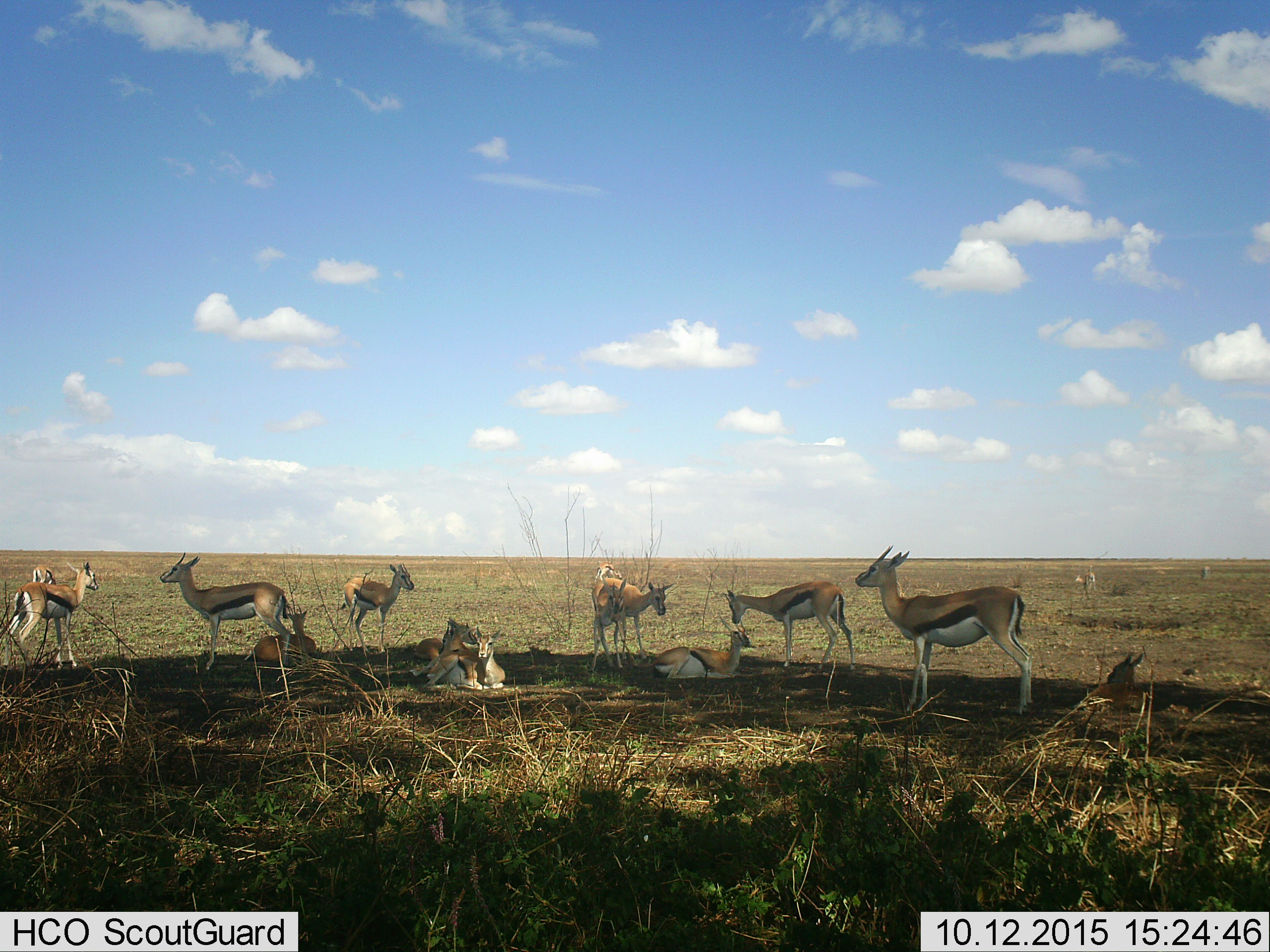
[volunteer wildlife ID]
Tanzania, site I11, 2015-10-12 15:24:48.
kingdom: Animalia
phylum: Chordata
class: Mammalia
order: Artiodactyla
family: Bovidae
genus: Eudorcas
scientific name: Eudorcas thomsonii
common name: thomson's gazelle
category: gazellethomsons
Gazellethomsons (thomson's gazelle) (Eudorcas thomsonii), count 11-50. Behavior (volunteer vote fractions): standing 100%, resting 100%, moving 0%, interacting 0%. Young present (vote fraction): 33%. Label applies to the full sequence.